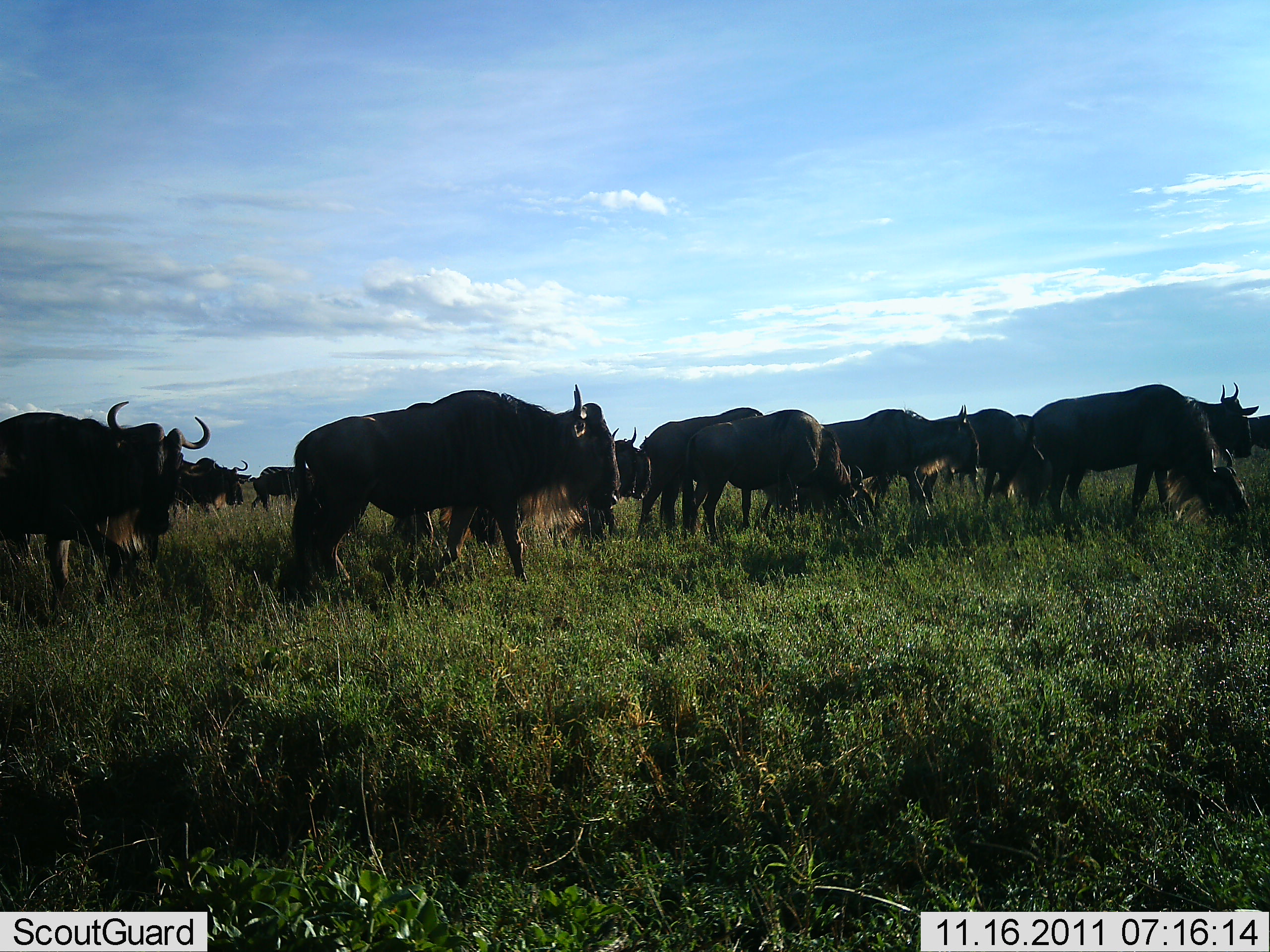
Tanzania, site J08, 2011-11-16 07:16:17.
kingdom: Animalia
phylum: Chordata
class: Mammalia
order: Artiodactyla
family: Bovidae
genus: Connochaetes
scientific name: Connochaetes taurinus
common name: blue wildebeest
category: wildebeest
Wildebeest (blue wildebeest) (Connochaetes taurinus), count 11-50. Behavior (volunteer vote fractions): standing 54%, resting 0%, moving 54%, interacting 0%. Young present (vote fraction): 0%. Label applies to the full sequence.